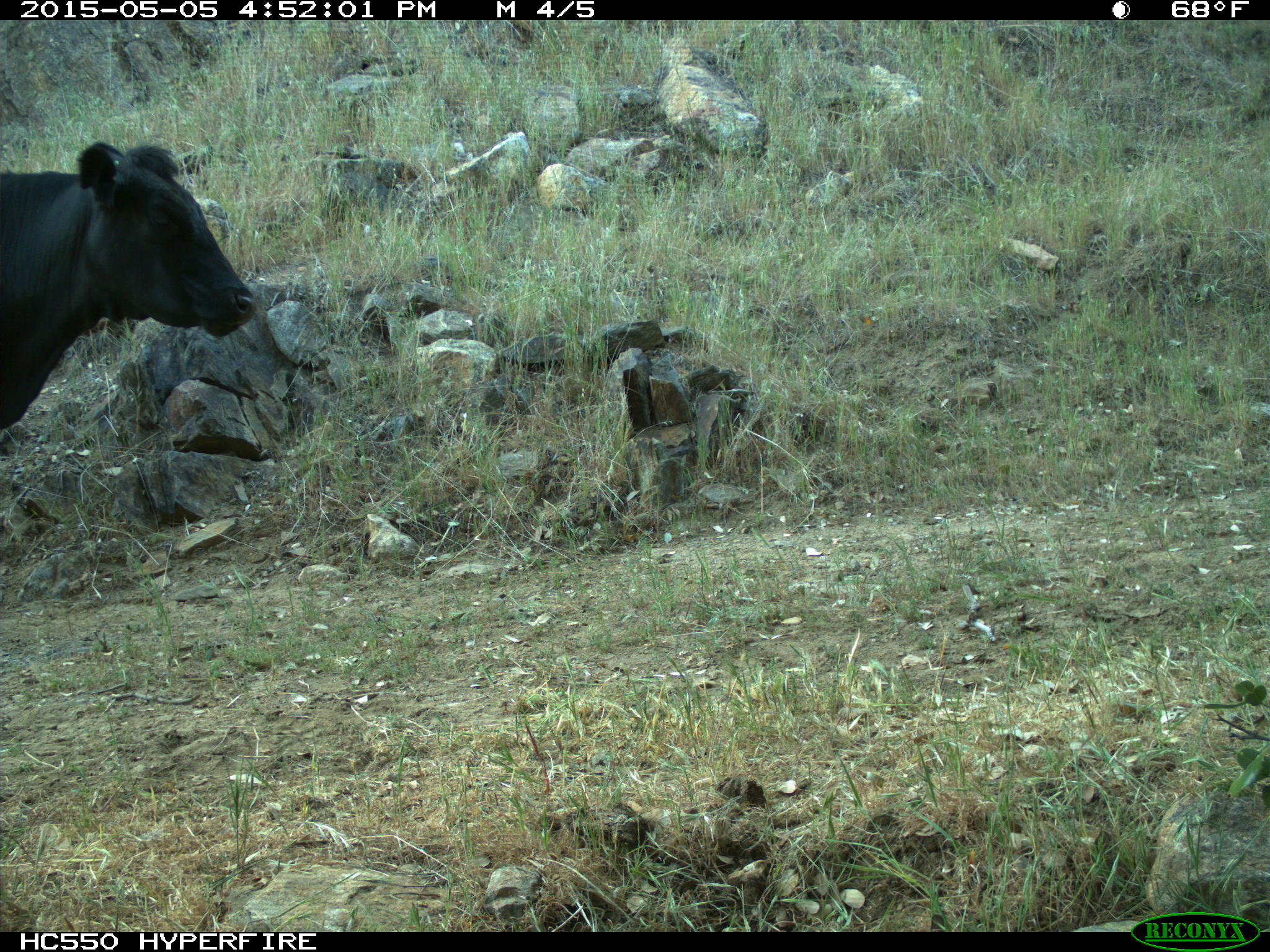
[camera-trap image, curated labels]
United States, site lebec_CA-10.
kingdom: Animalia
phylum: Chordata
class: Mammalia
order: Artiodactyla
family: Bovidae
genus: Bos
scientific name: Bos taurus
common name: domestic cow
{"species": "Bos taurus (domestic cow)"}